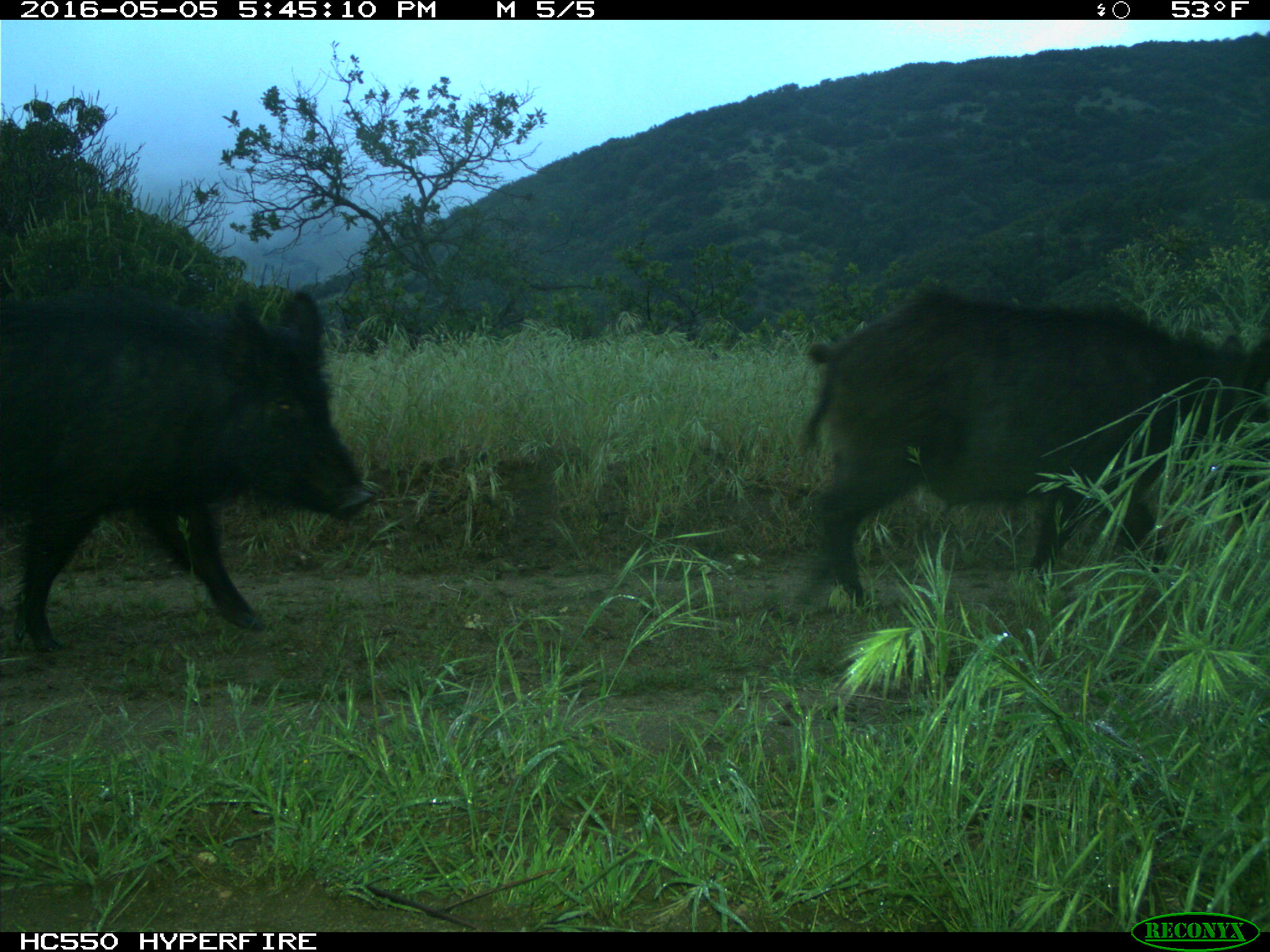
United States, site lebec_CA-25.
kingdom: Animalia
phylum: Chordata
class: Mammalia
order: Artiodactyla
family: Suidae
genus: Sus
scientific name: Sus scrofa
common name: wild boar